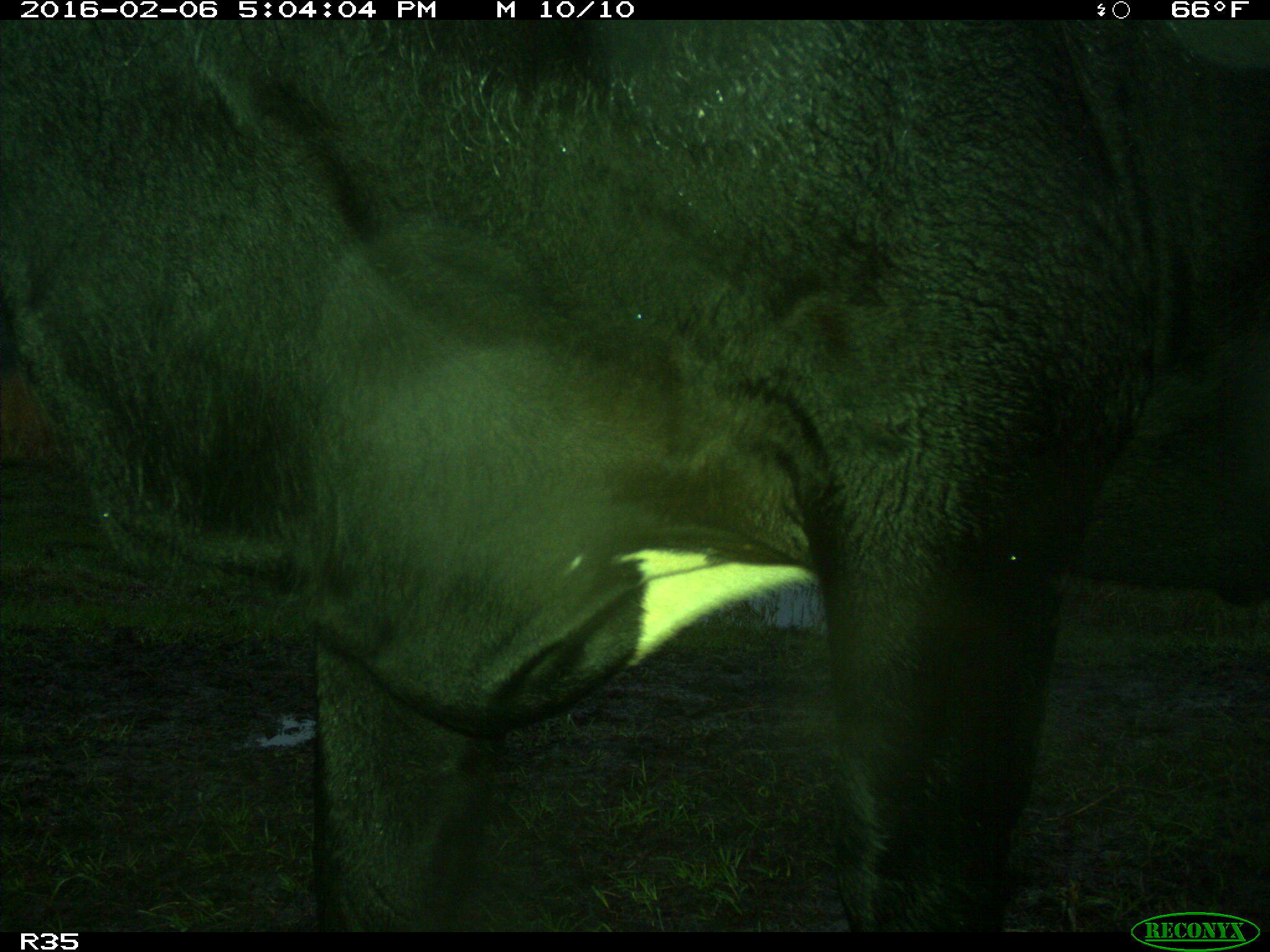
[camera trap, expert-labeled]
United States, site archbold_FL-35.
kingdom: Animalia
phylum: Chordata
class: Mammalia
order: Artiodactyla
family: Bovidae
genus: Bos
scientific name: Bos taurus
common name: domestic cow